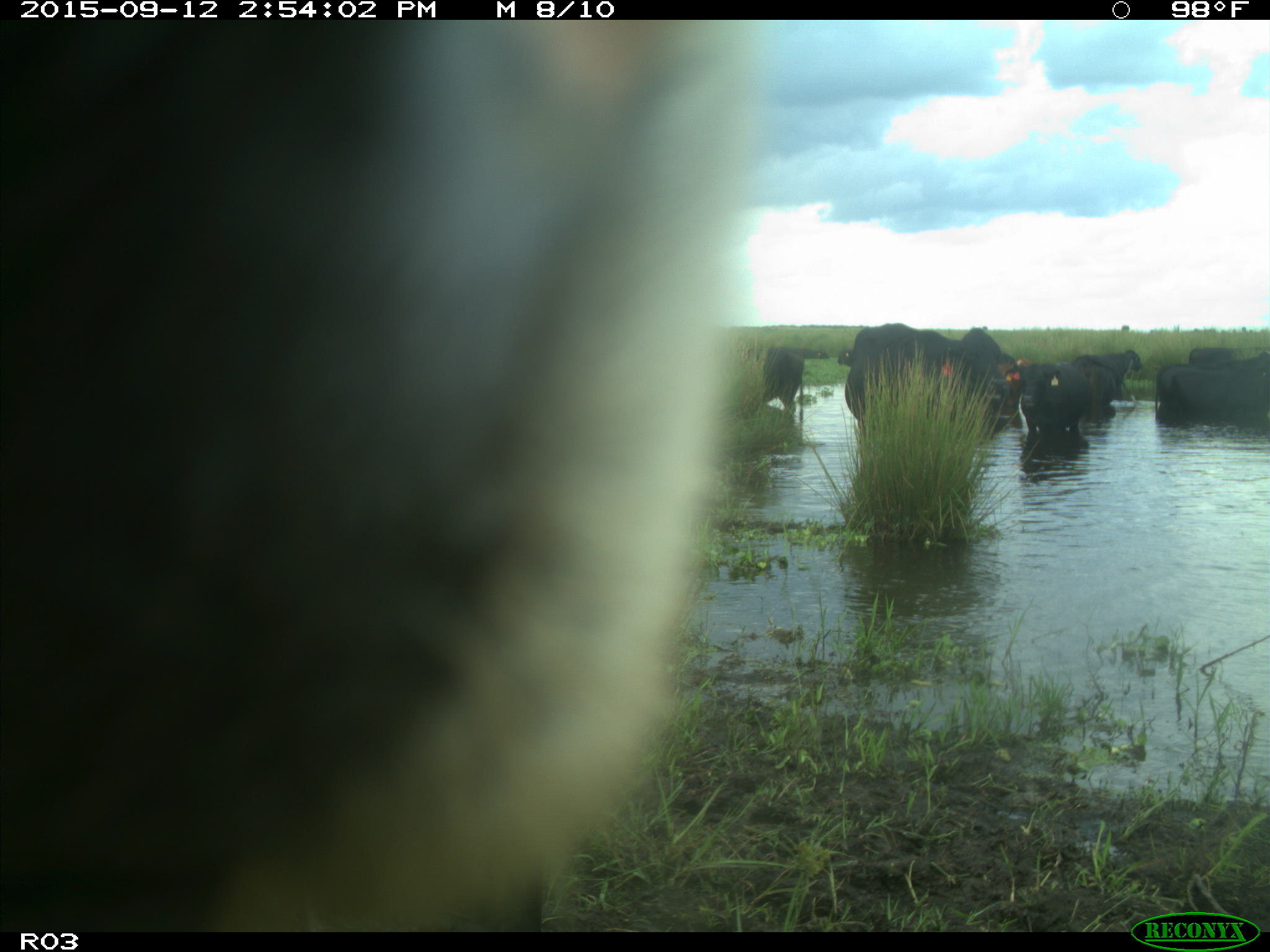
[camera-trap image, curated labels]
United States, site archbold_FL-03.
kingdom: Animalia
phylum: Chordata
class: Mammalia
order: Artiodactyla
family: Bovidae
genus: Bos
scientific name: Bos taurus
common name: domestic cow